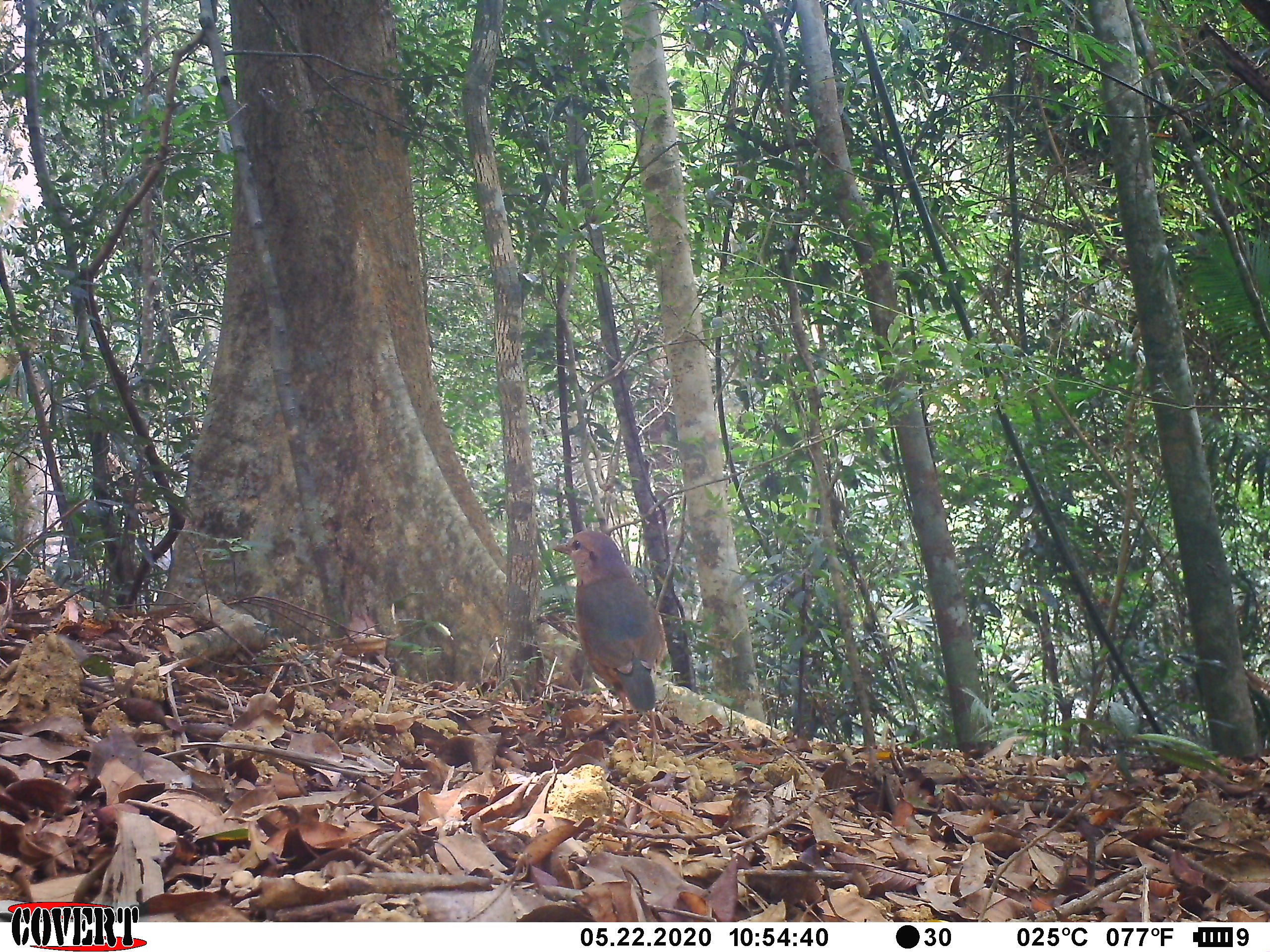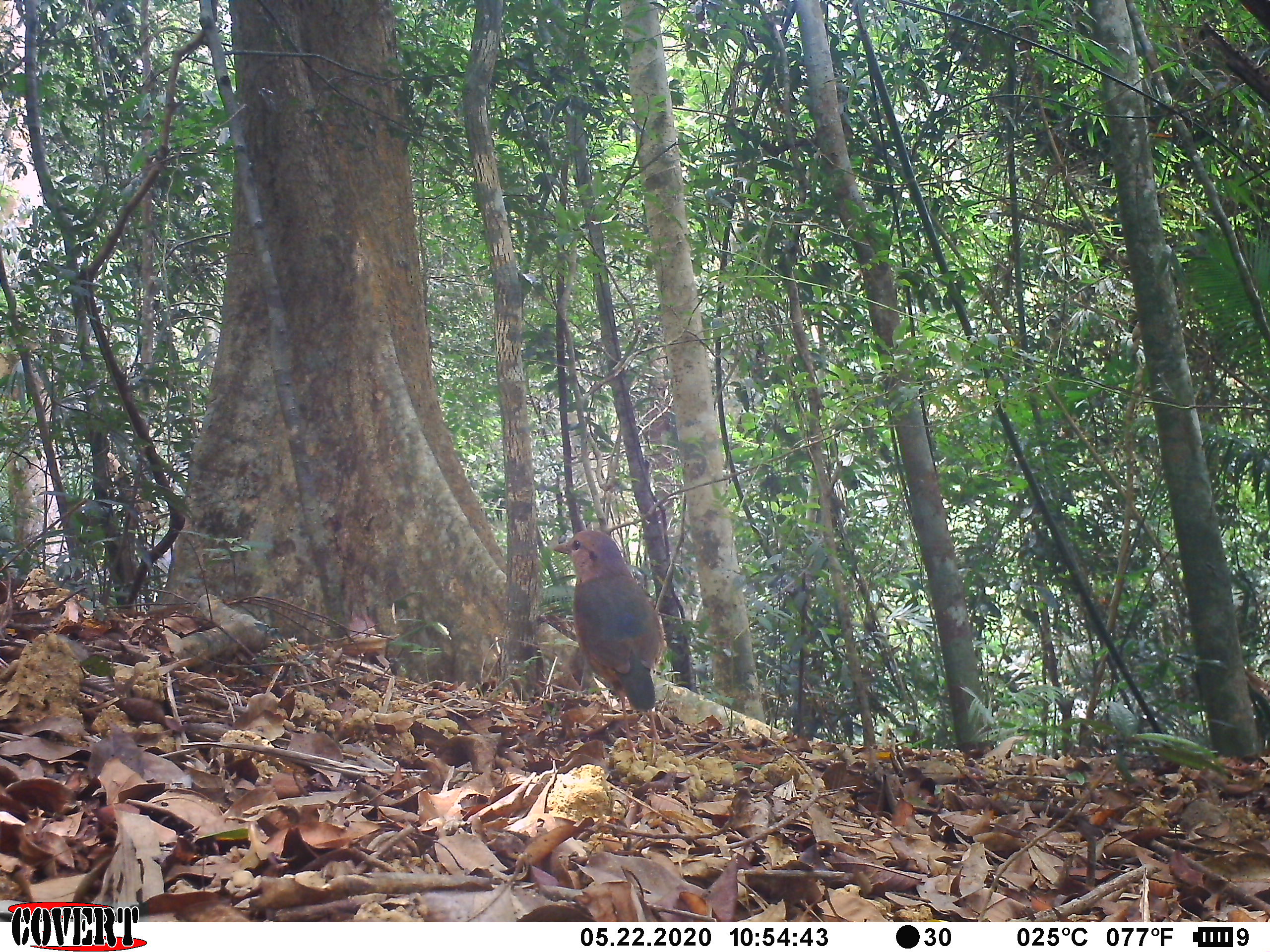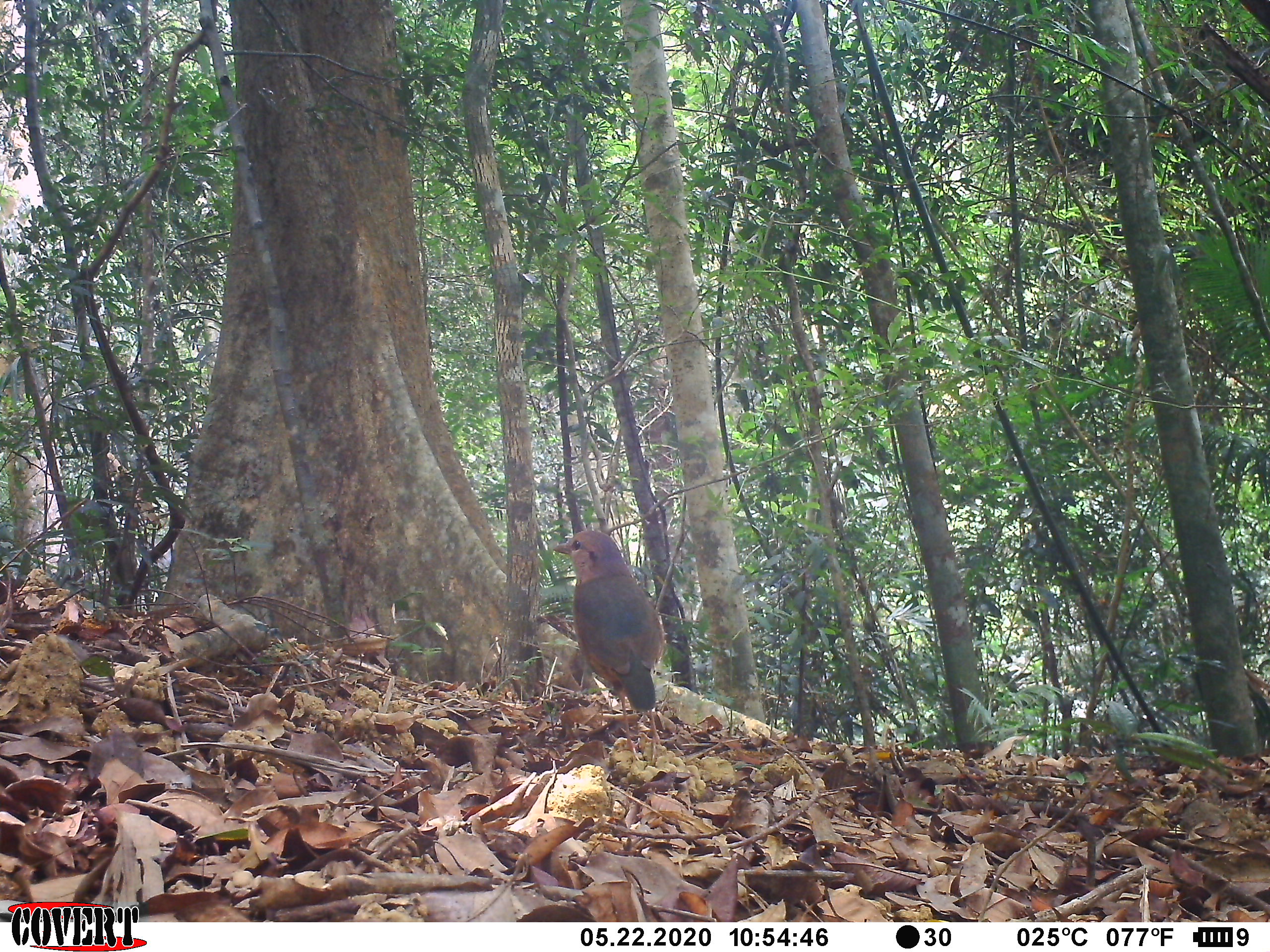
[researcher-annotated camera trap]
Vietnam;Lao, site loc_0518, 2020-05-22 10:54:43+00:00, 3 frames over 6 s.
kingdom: Animalia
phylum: Chordata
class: Aves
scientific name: Aves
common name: bird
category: unidentified bird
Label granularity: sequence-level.